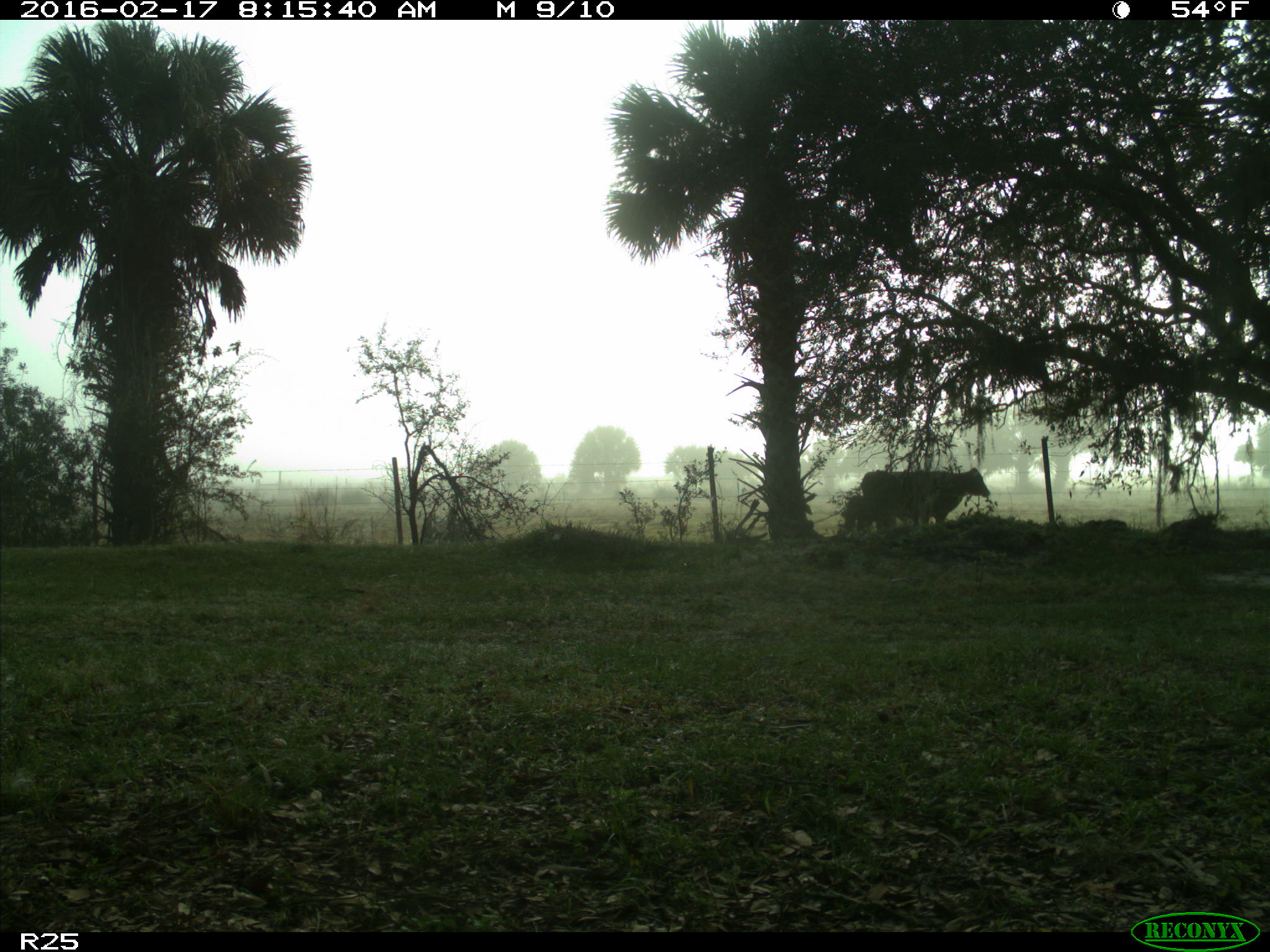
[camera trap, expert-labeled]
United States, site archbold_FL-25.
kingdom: Animalia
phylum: Chordata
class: Mammalia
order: Artiodactyla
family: Bovidae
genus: Bos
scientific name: Bos taurus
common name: domestic cow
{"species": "Bos taurus (domestic cow)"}